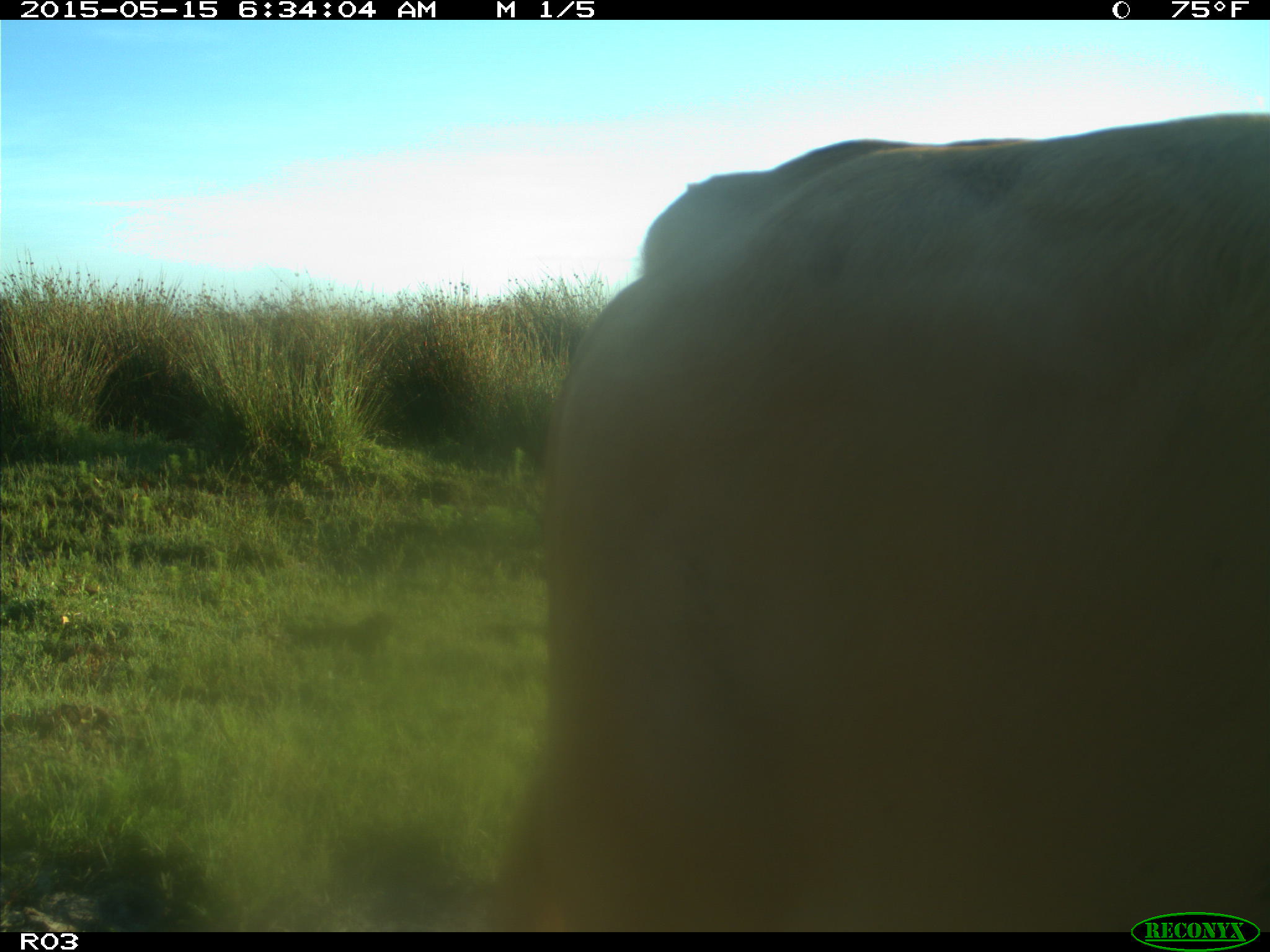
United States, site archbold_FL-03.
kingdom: Animalia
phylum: Chordata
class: Mammalia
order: Artiodactyla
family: Bovidae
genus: Bos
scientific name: Bos taurus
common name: domestic cow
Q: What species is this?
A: Bos taurus (domestic cow).